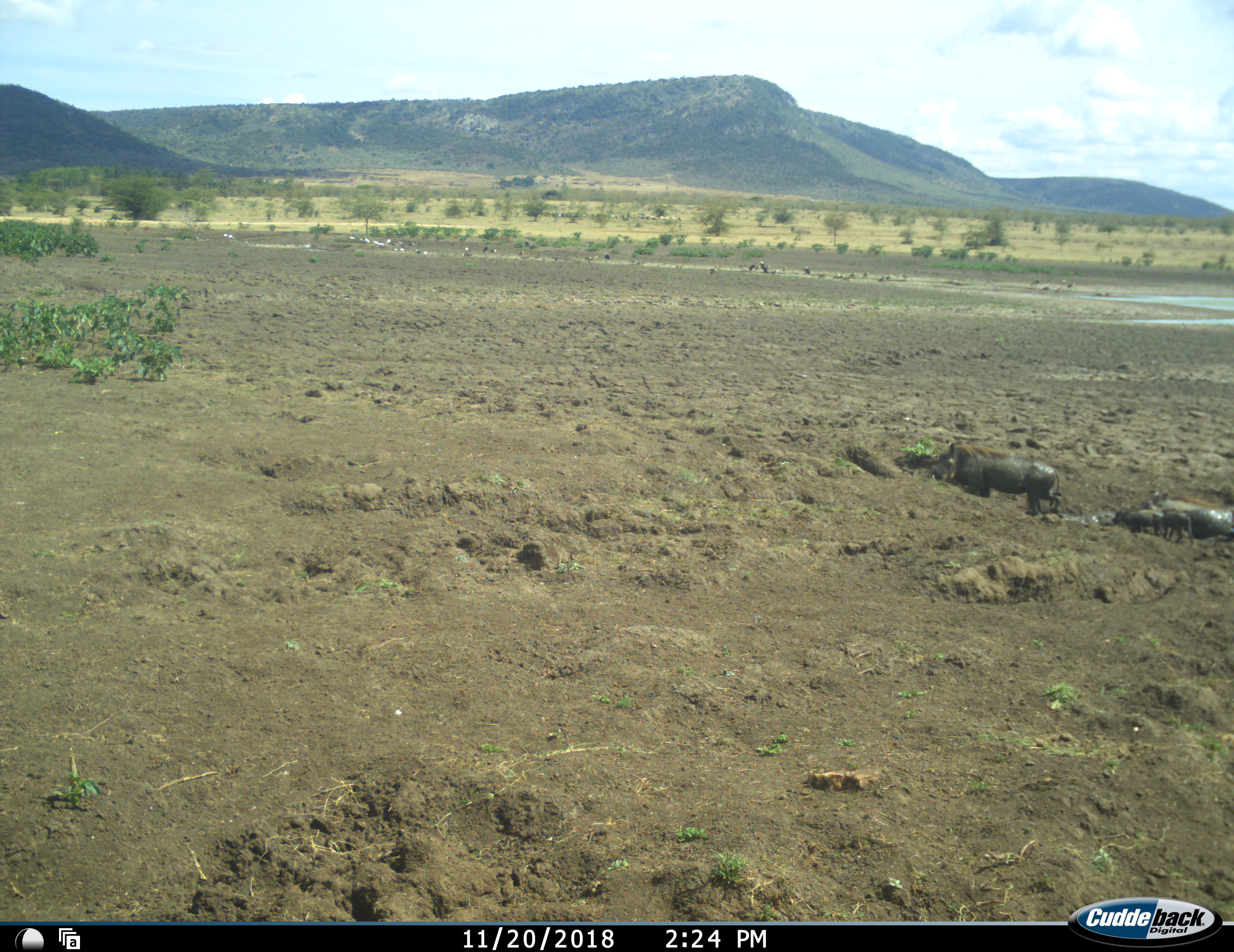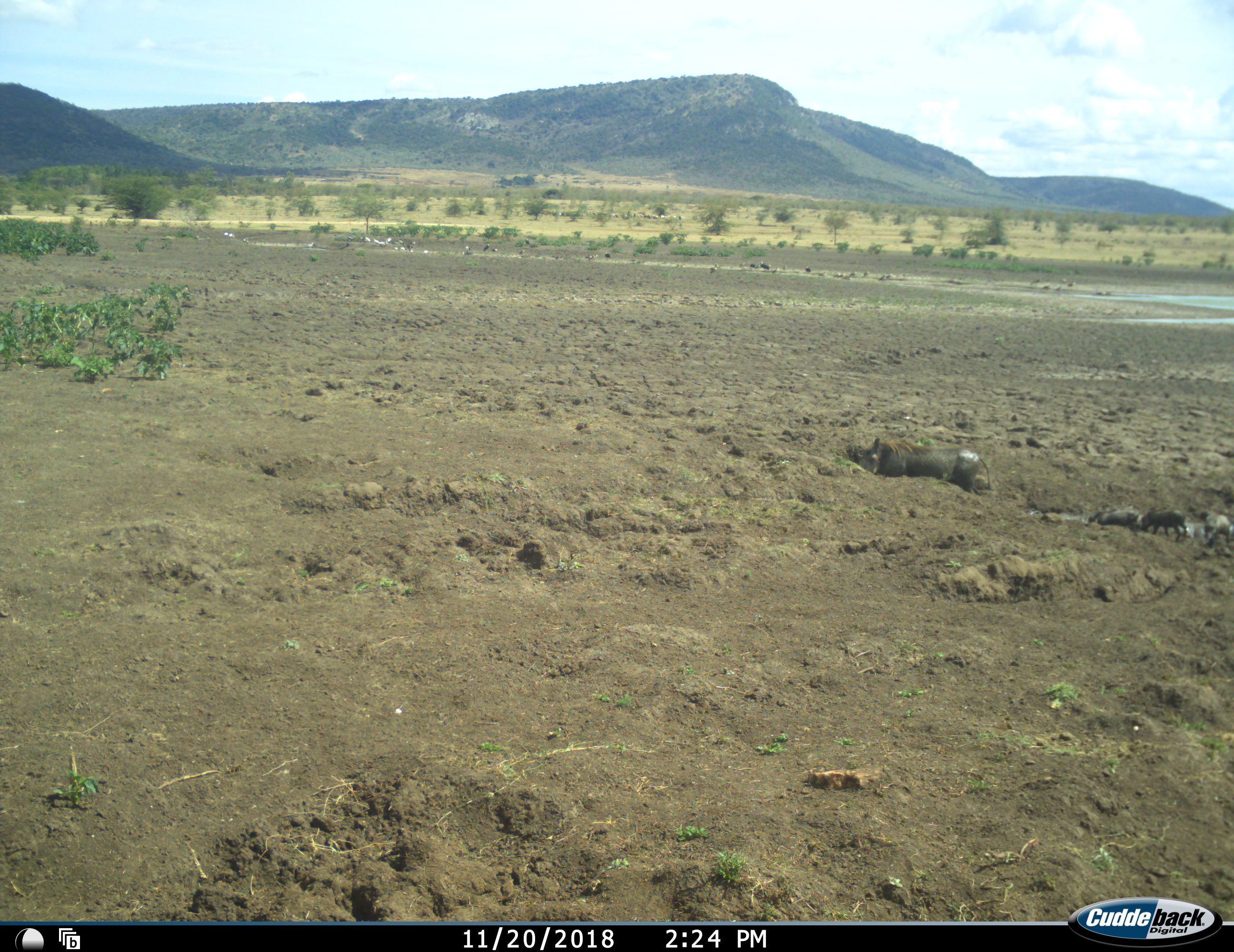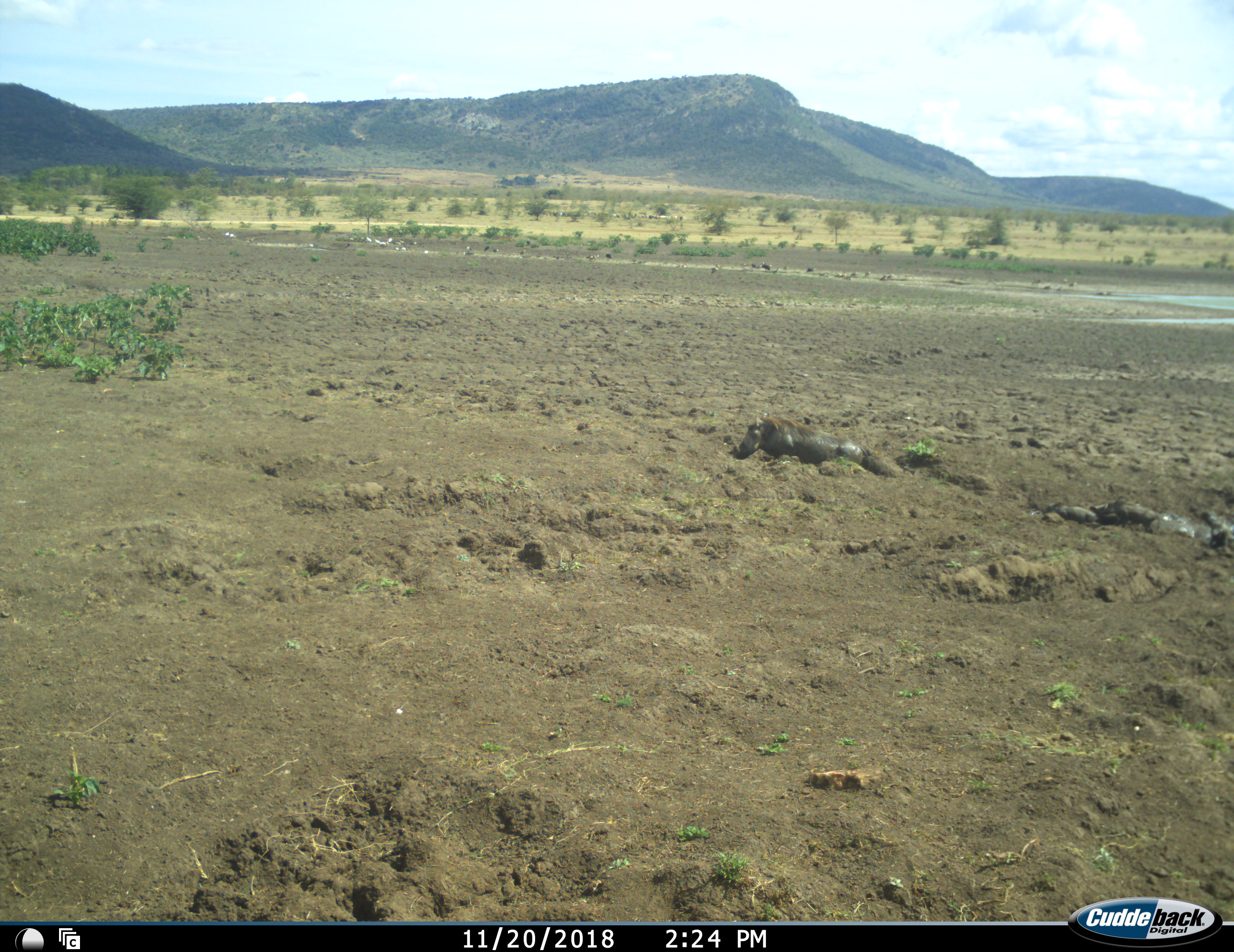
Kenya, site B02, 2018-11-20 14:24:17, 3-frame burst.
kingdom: Animalia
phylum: Chordata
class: Mammalia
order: Artiodactyla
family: Suidae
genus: Phacochoerus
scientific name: Phacochoerus africanus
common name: warthog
Warthog (Phacochoerus africanus), count 4. Behavior (volunteer vote fractions): standing 11%, resting 0%, moving 78%, interacting 33%. Young present (vote fraction): 89%. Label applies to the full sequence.